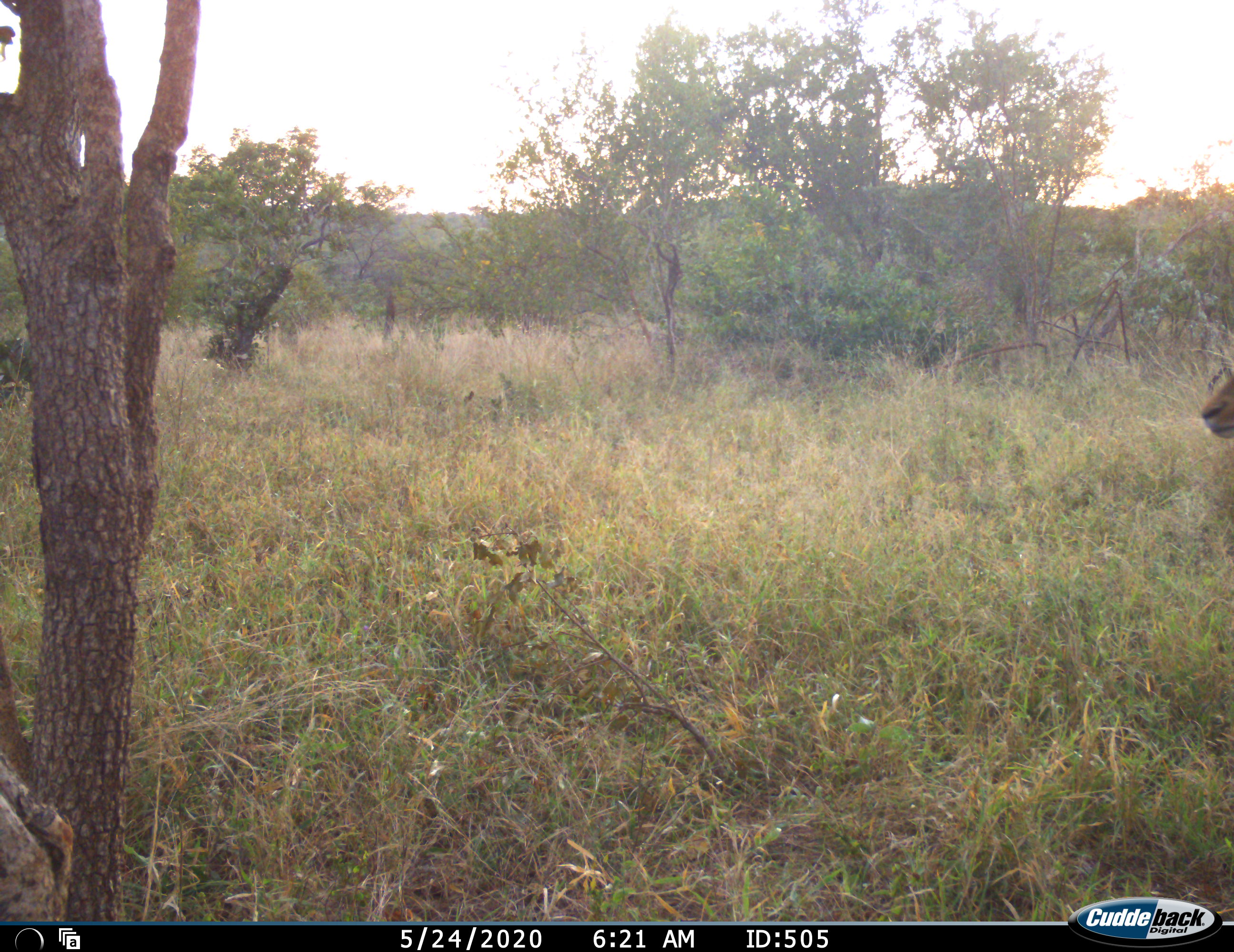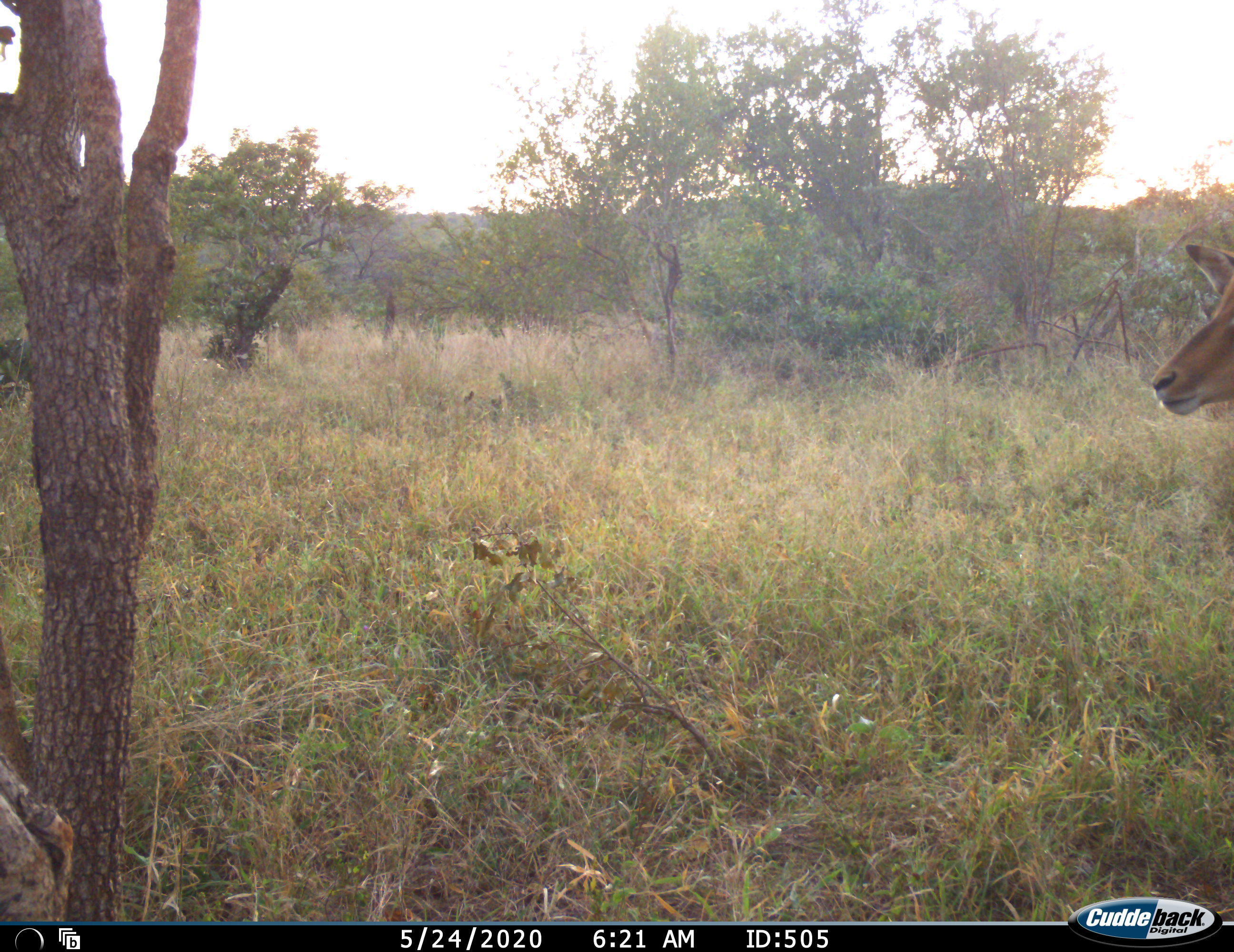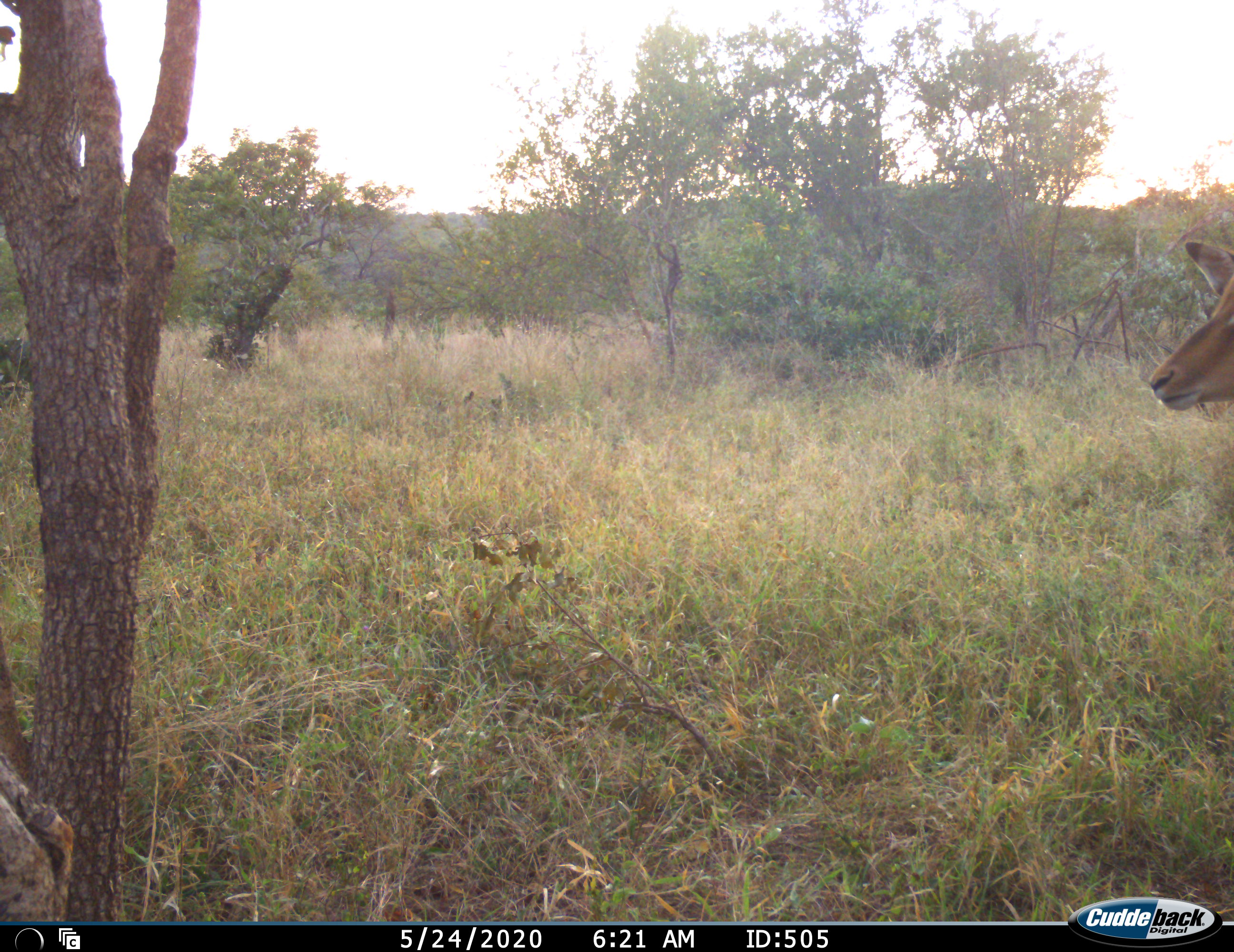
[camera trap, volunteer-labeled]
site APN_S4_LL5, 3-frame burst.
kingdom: Animalia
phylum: Chordata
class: Mammalia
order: Artiodactyla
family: Bovidae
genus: Aepyceros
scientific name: Aepyceros melampus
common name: impala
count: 1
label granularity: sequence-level